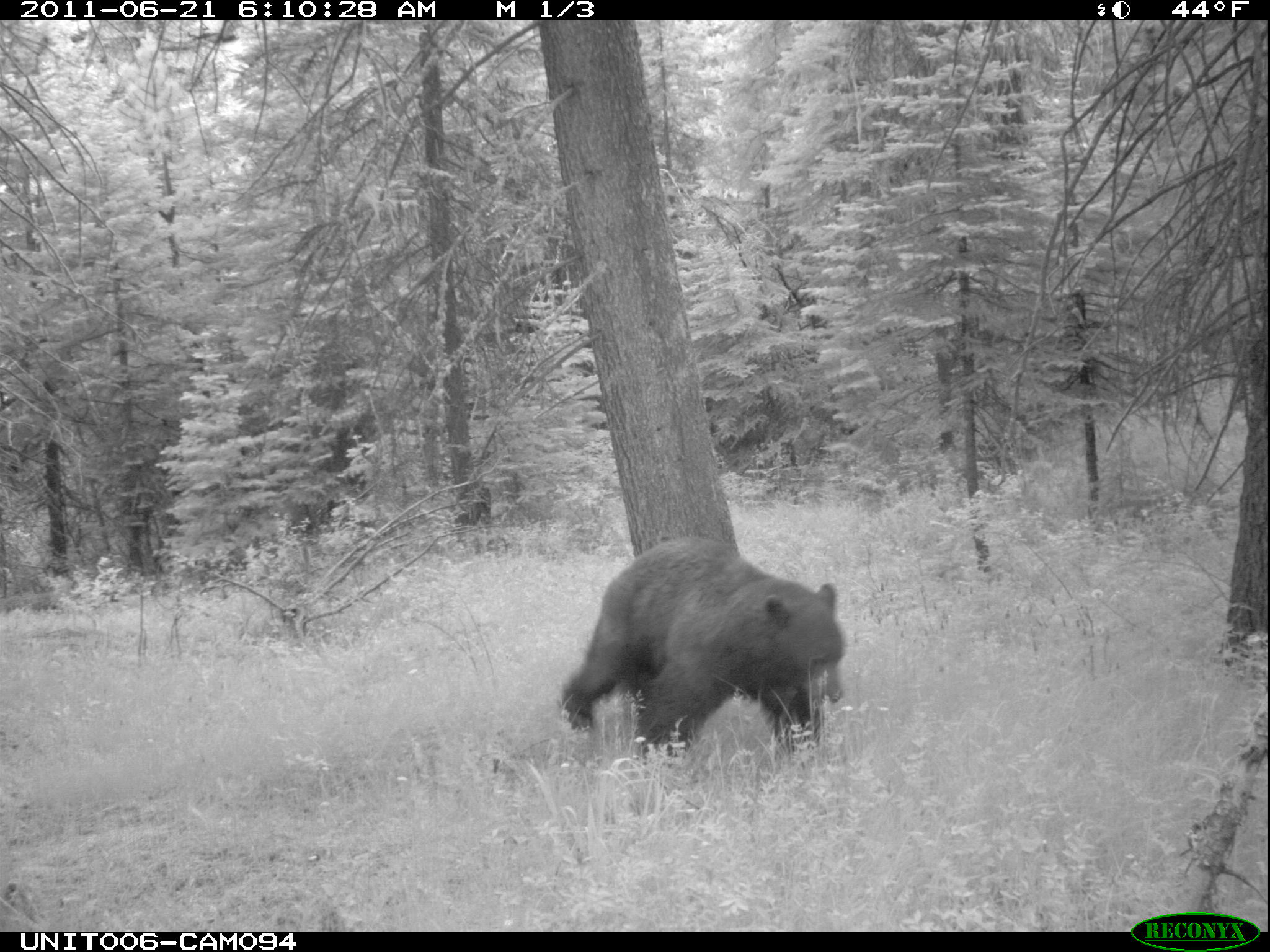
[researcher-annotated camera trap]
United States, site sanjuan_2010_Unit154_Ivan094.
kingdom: Animalia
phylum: Chordata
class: Mammalia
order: Carnivora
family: Ursidae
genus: Ursus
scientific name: Ursus americanus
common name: american black bear